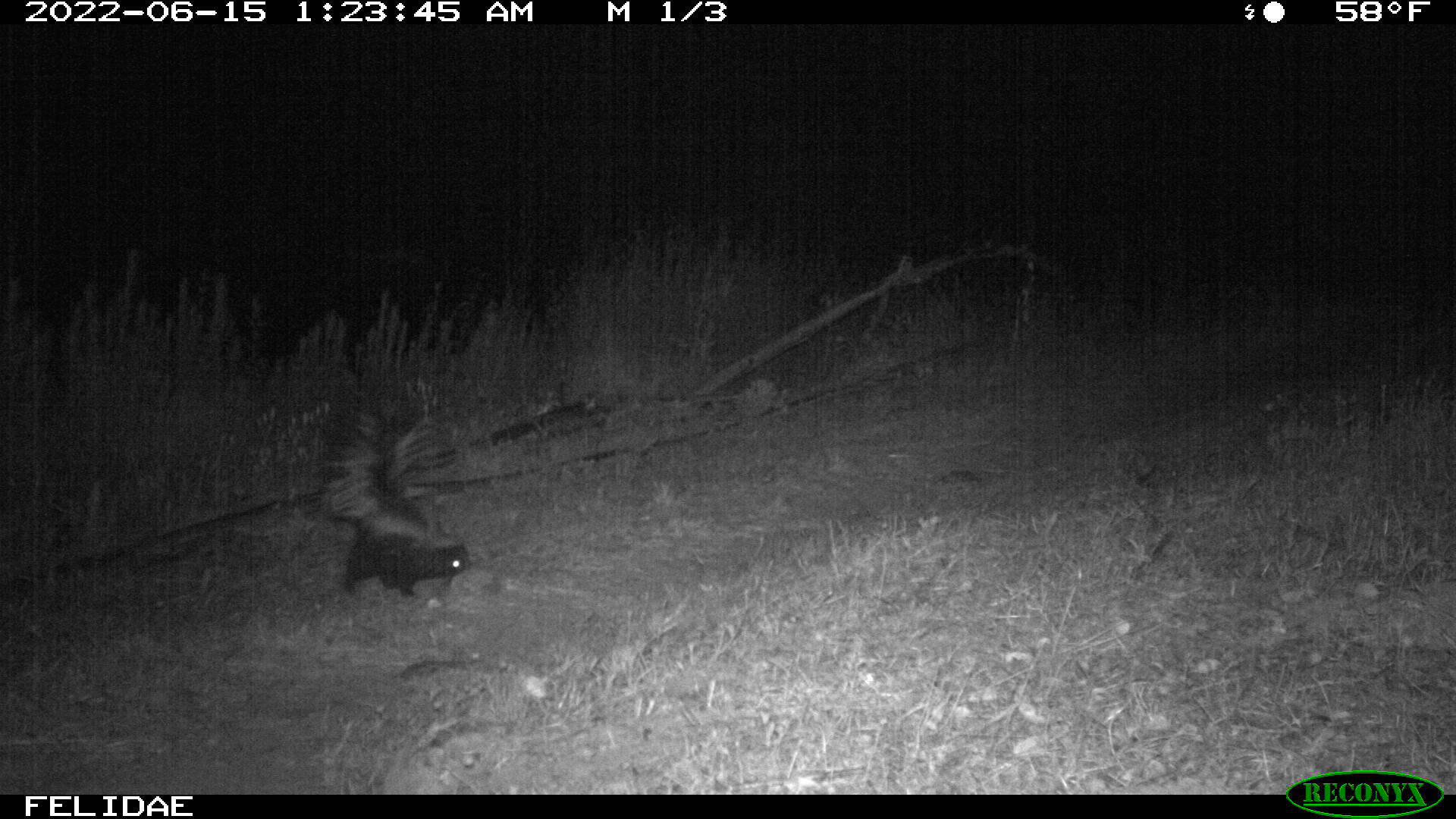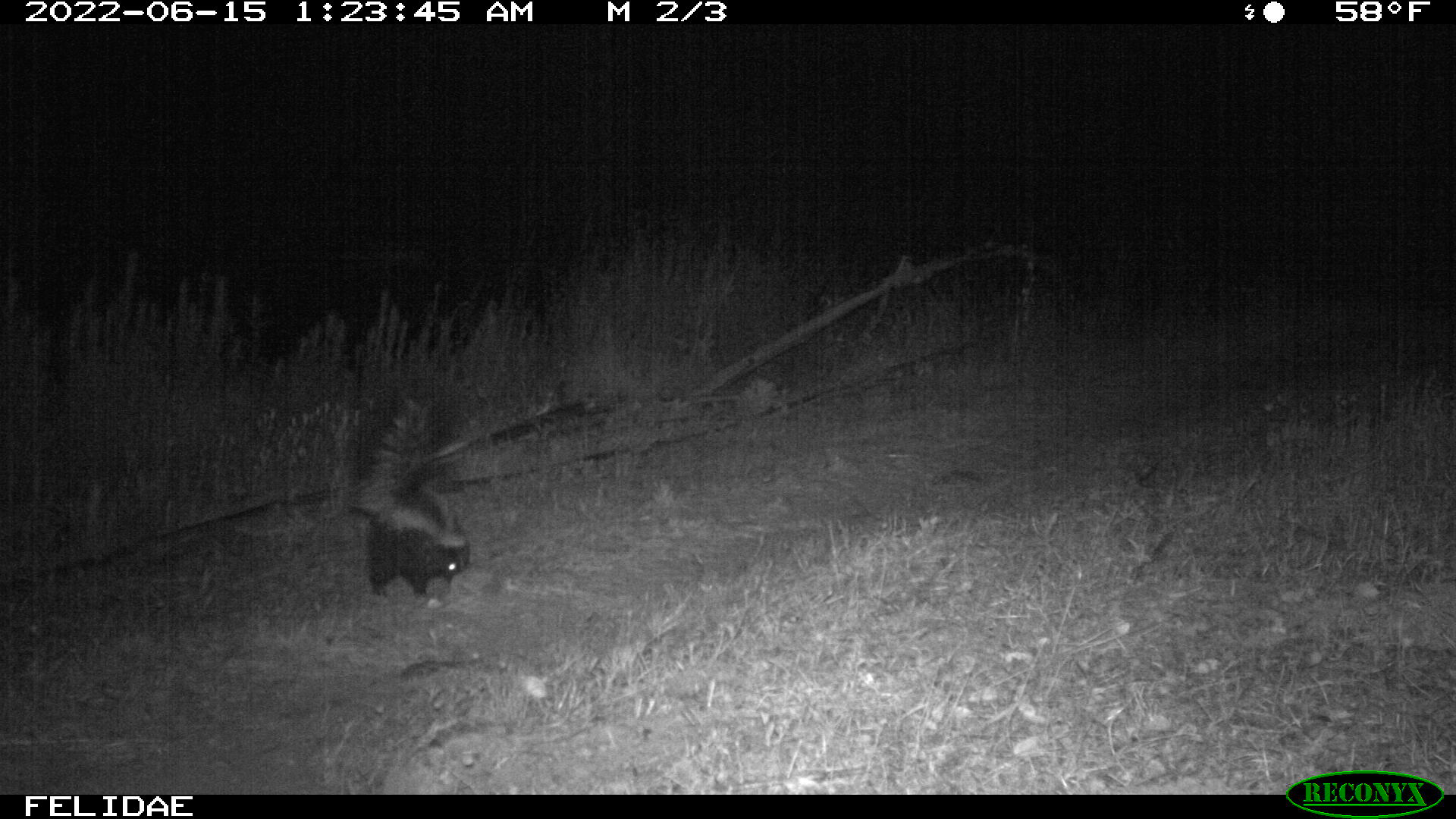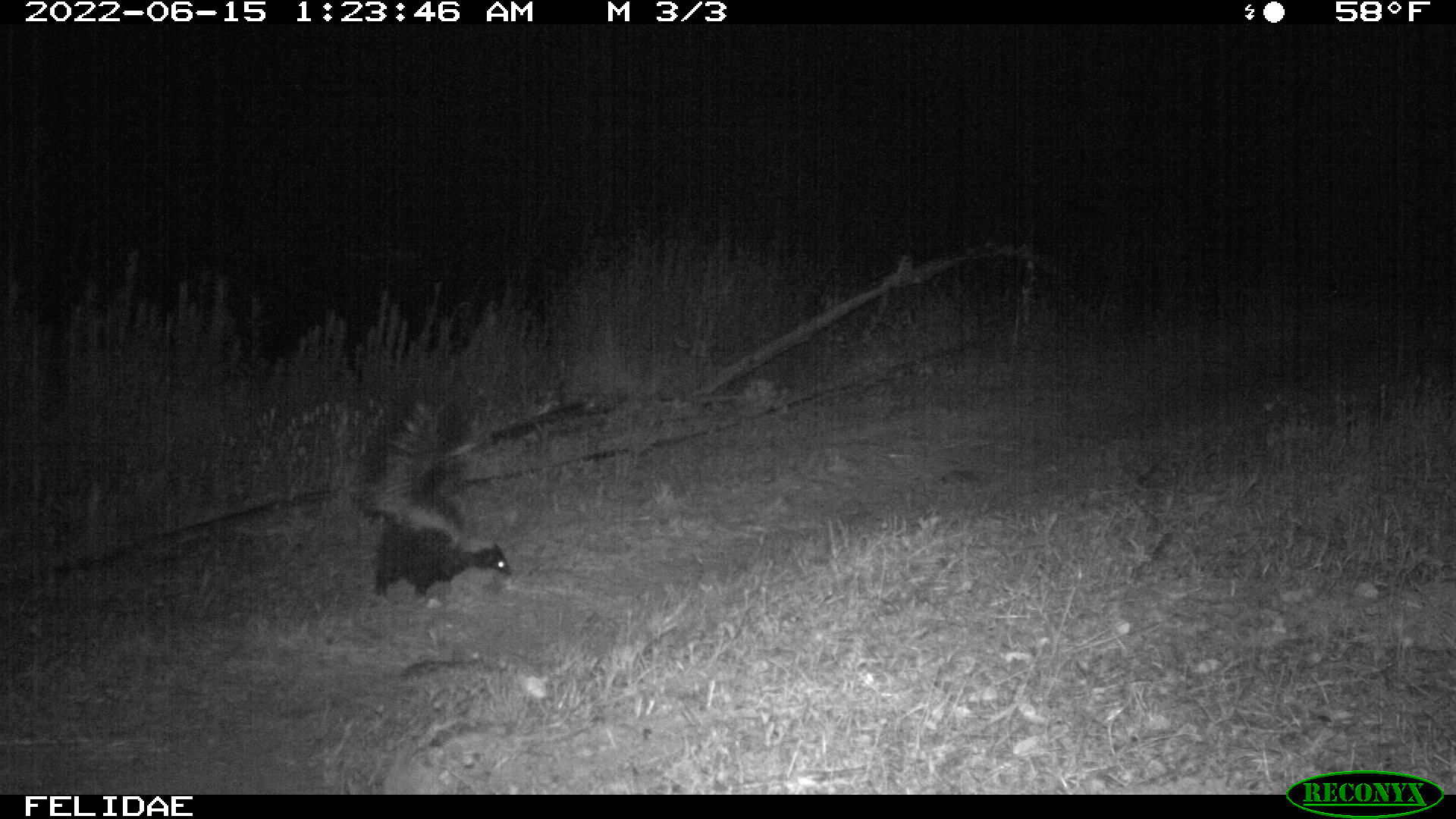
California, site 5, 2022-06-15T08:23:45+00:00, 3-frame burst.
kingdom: Animalia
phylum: Chordata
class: Mammalia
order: Carnivora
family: Mephitidae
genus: Mephitis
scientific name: Mephitis mephitis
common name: striped skunk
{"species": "striped skunk (Mephitis mephitis)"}